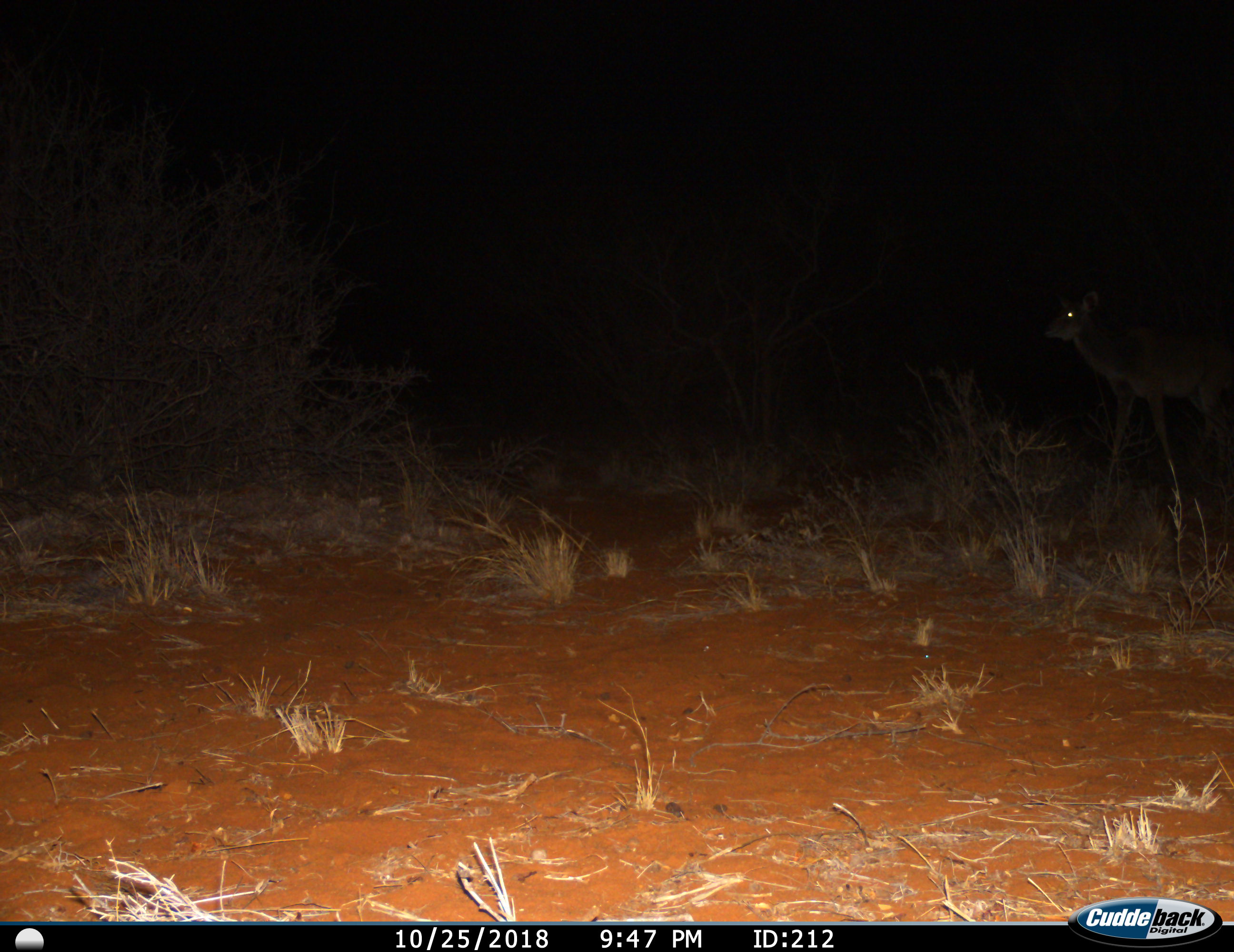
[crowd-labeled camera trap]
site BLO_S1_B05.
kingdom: Animalia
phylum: Chordata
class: Mammalia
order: Artiodactyla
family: Bovidae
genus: Tragelaphus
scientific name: Tragelaphus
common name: kudu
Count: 1.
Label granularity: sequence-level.